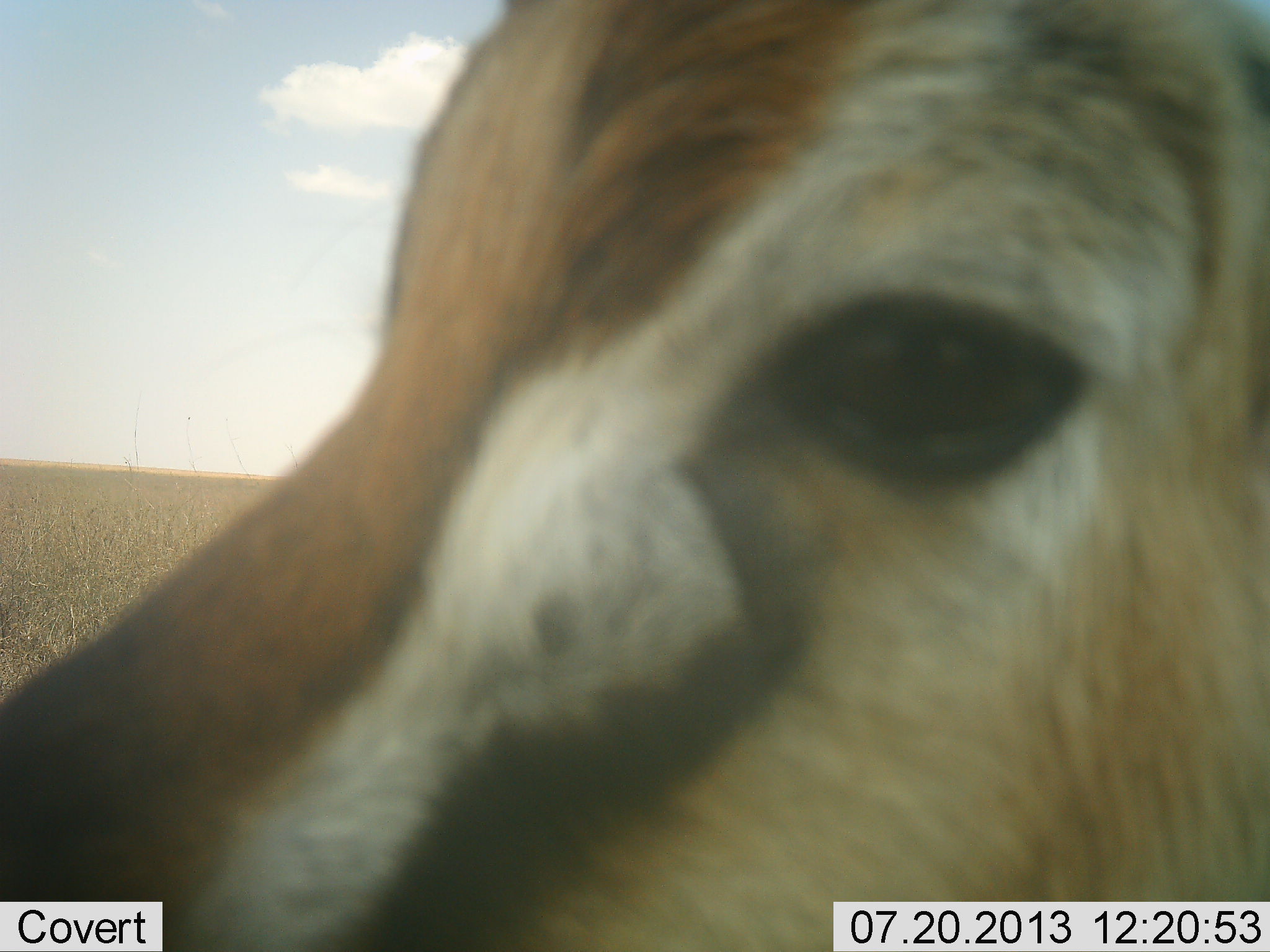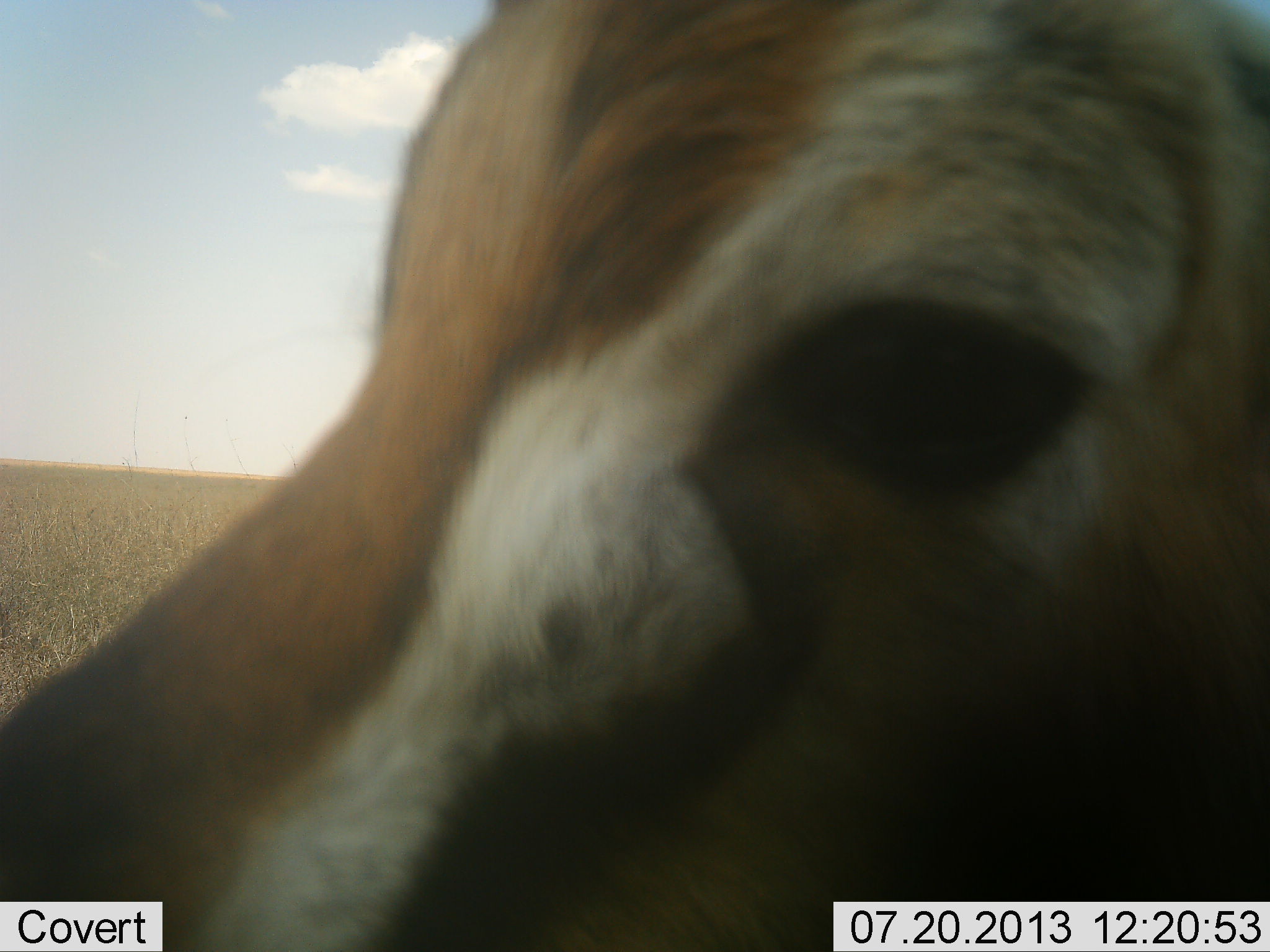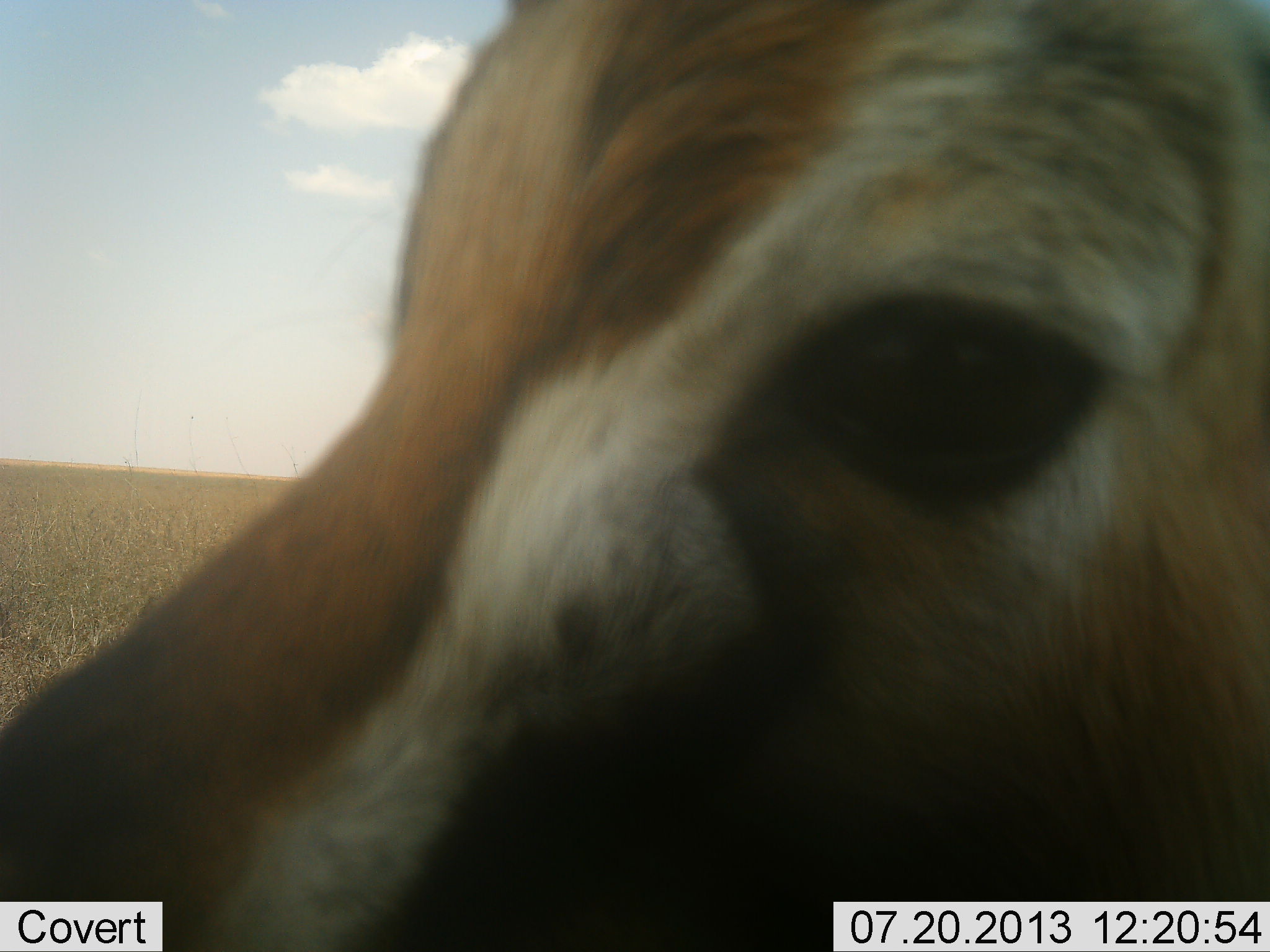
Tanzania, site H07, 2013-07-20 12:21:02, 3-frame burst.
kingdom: Animalia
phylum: Chordata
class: Mammalia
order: Artiodactyla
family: Bovidae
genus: Eudorcas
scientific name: Eudorcas thomsonii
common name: thomson's gazelle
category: gazellethomsons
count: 1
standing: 83%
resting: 4%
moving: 4%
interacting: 12%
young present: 0%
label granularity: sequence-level